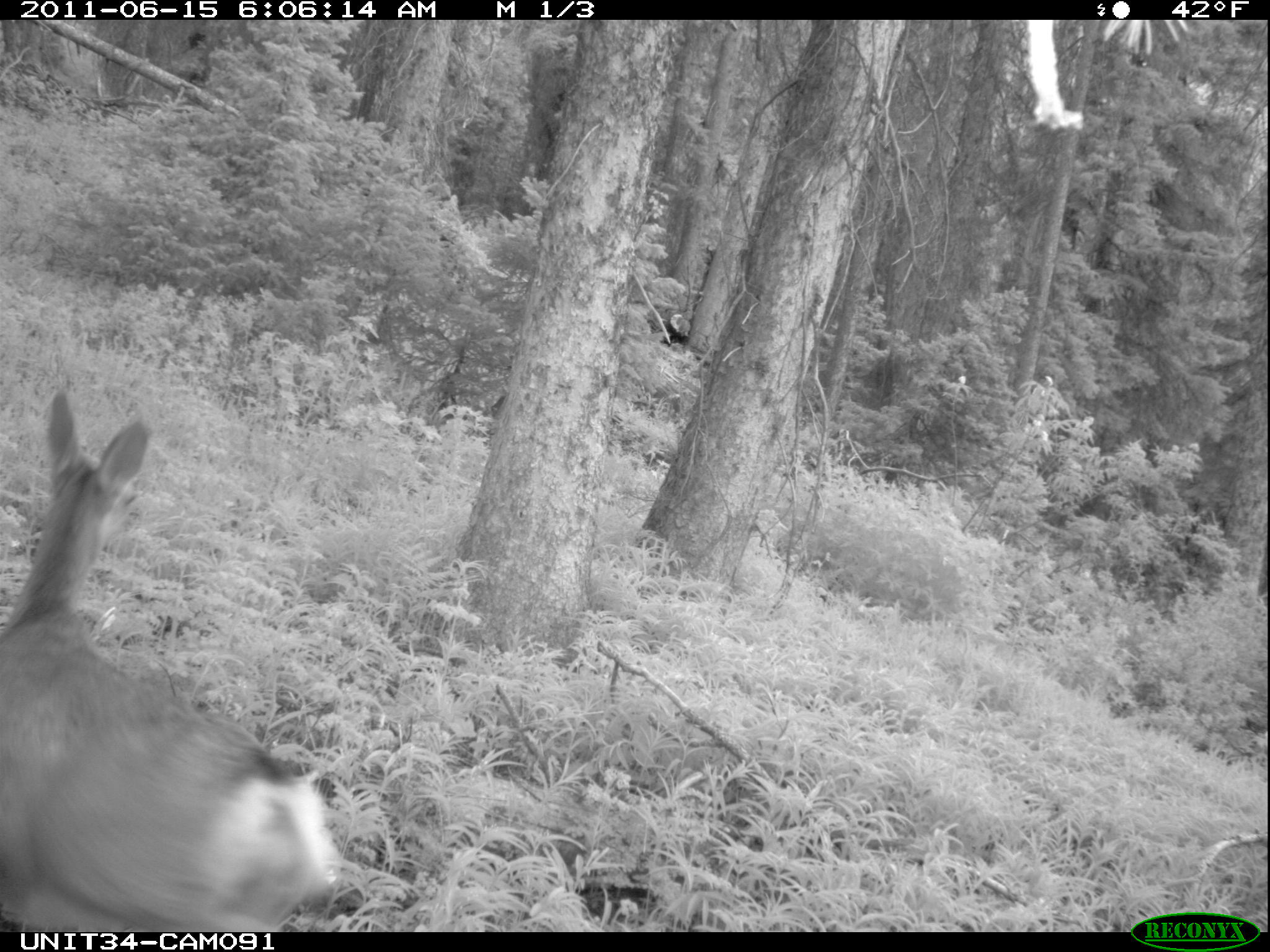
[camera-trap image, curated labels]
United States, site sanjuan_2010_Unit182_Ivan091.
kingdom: Animalia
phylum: Chordata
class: Mammalia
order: Artiodactyla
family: Cervidae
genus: Odocoileus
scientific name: Odocoileus hemionus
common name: mule deer